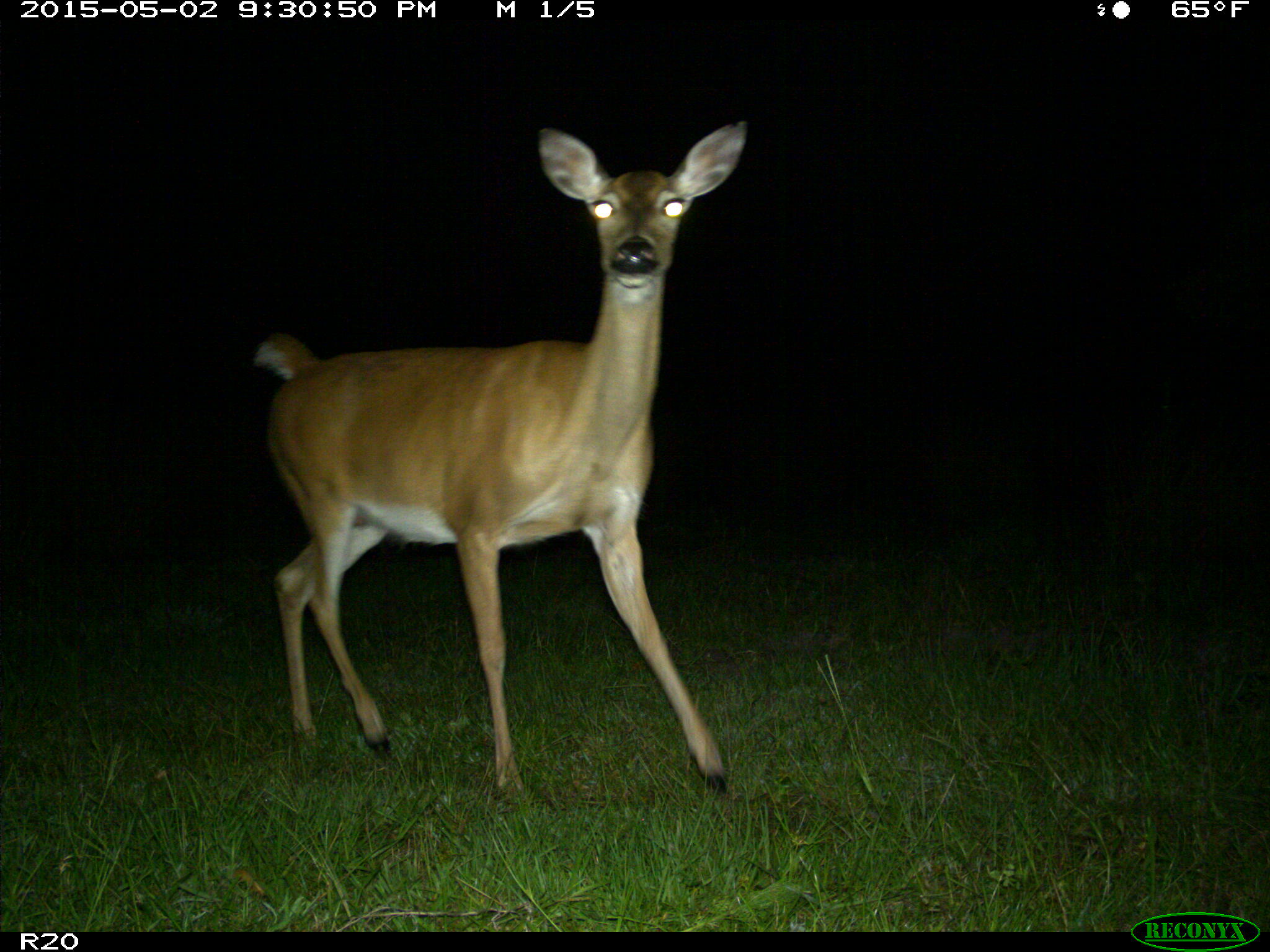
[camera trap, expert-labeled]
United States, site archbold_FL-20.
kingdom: Animalia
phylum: Chordata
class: Mammalia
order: Artiodactyla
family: Cervidae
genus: Odocoileus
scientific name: Odocoileus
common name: deer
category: unidentified deer